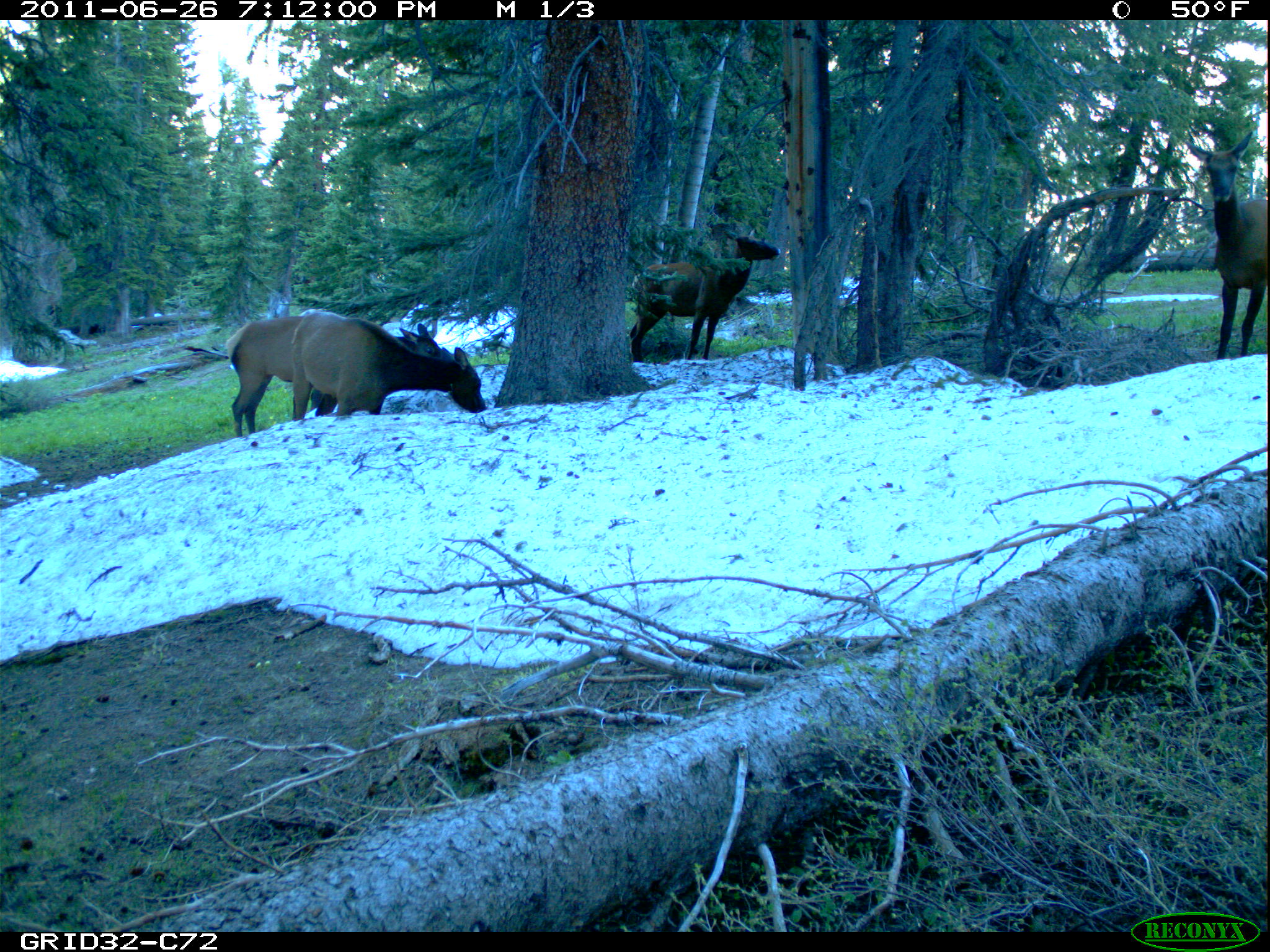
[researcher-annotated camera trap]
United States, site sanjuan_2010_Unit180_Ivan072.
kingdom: Animalia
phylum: Chordata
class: Mammalia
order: Artiodactyla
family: Cervidae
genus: Cervus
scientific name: Cervus elaphus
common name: red deer